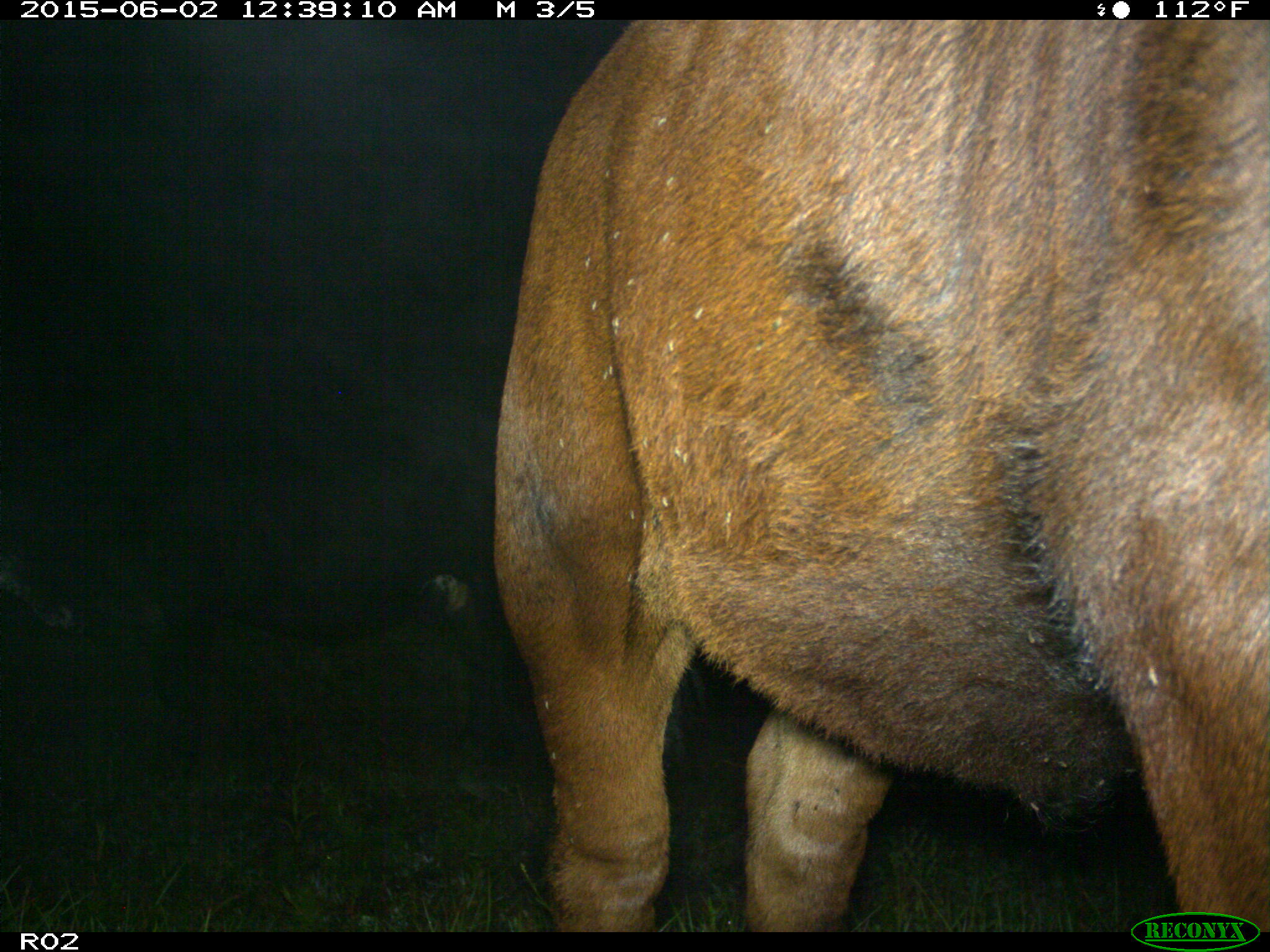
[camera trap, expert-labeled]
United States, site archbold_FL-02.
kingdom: Animalia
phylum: Chordata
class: Mammalia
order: Artiodactyla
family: Bovidae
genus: Bos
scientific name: Bos taurus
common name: domestic cow